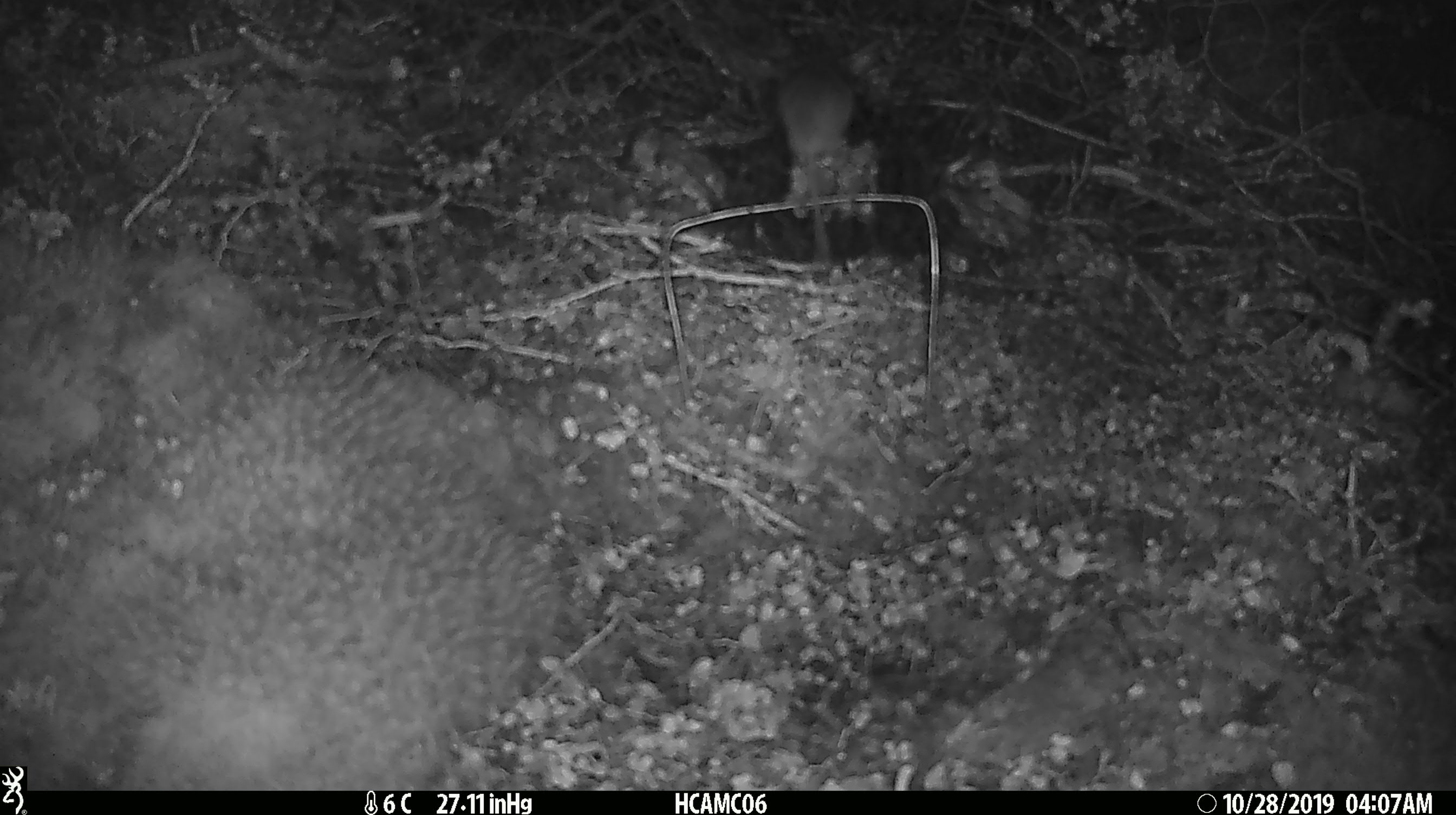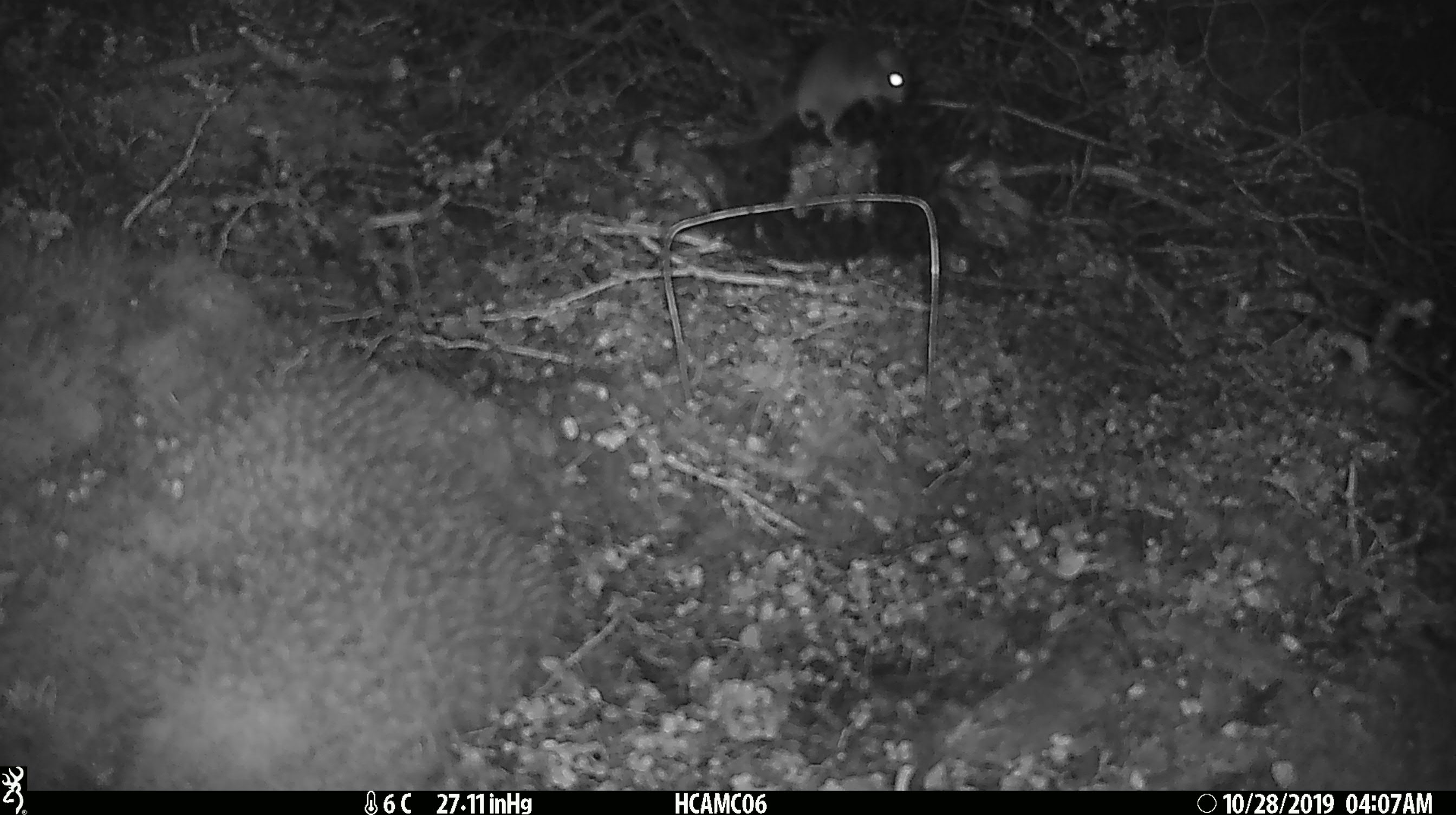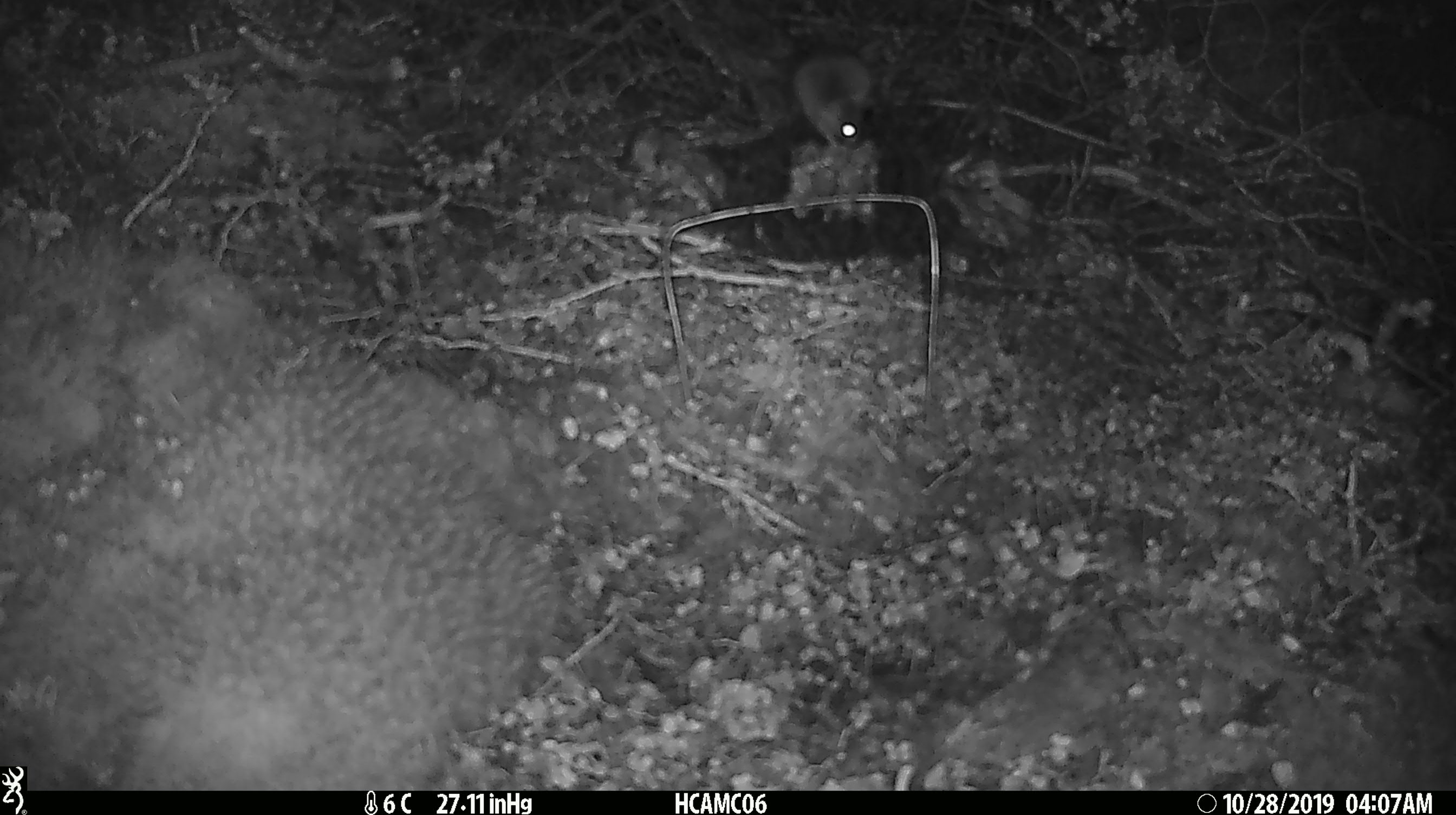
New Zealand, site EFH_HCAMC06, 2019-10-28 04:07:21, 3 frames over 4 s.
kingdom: Animalia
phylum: Chordata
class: Mammalia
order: Rodentia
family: Muridae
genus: Mus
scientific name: Mus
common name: mouse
Mouse (Mus).